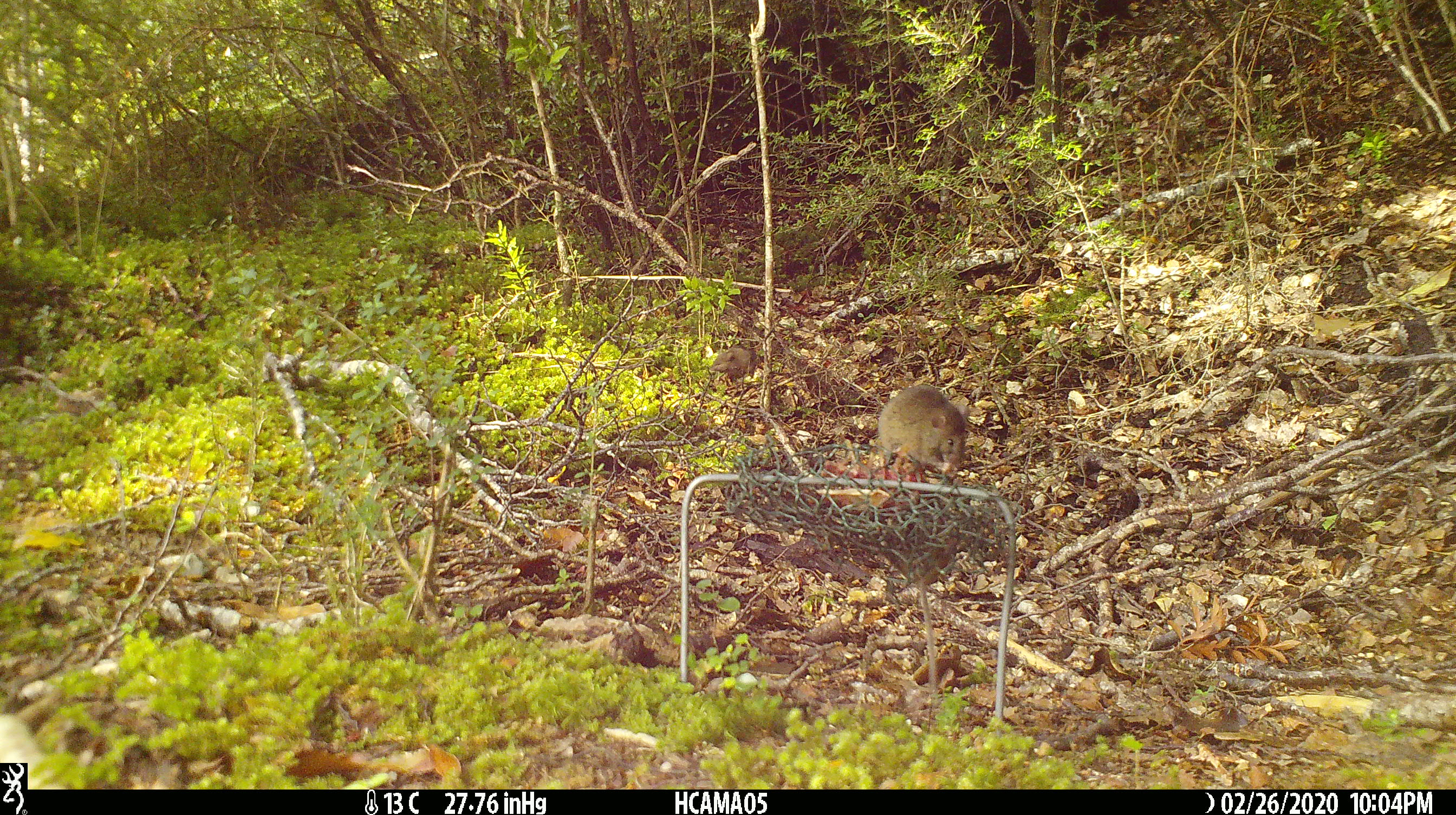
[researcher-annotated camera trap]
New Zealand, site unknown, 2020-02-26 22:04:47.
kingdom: Animalia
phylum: Chordata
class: Mammalia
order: Rodentia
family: Muridae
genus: Mus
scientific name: Mus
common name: mouse